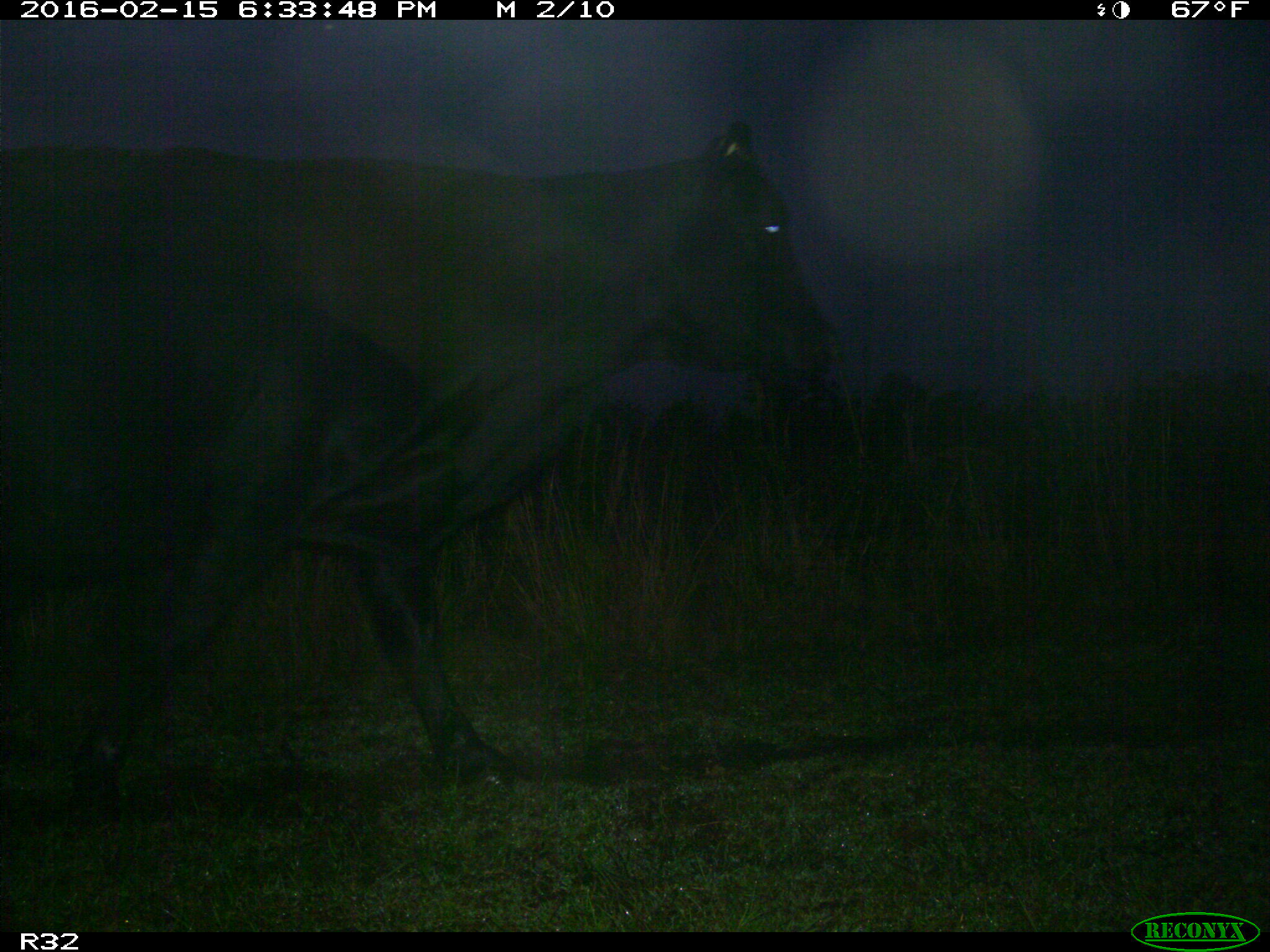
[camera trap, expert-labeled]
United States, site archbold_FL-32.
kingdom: Animalia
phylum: Chordata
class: Mammalia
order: Artiodactyla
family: Bovidae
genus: Bos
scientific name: Bos taurus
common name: domestic cow